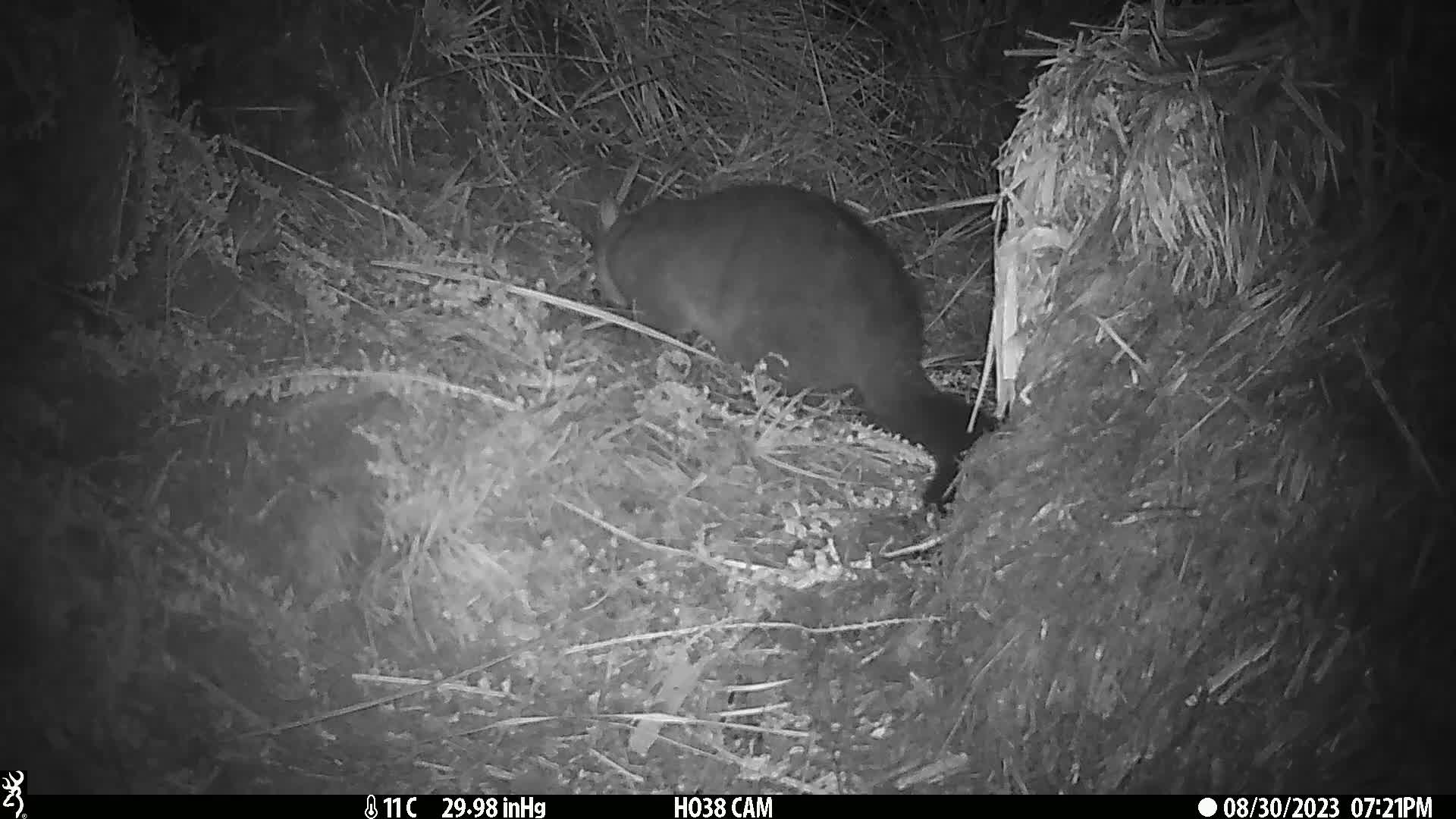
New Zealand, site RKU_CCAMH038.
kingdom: Animalia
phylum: Chordata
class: Mammalia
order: Diprotodontia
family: Phalangeridae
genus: Trichosurus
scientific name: Trichosurus vulpecula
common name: common brushtail possum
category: possum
Possum (common brushtail possum) (Trichosurus vulpecula).